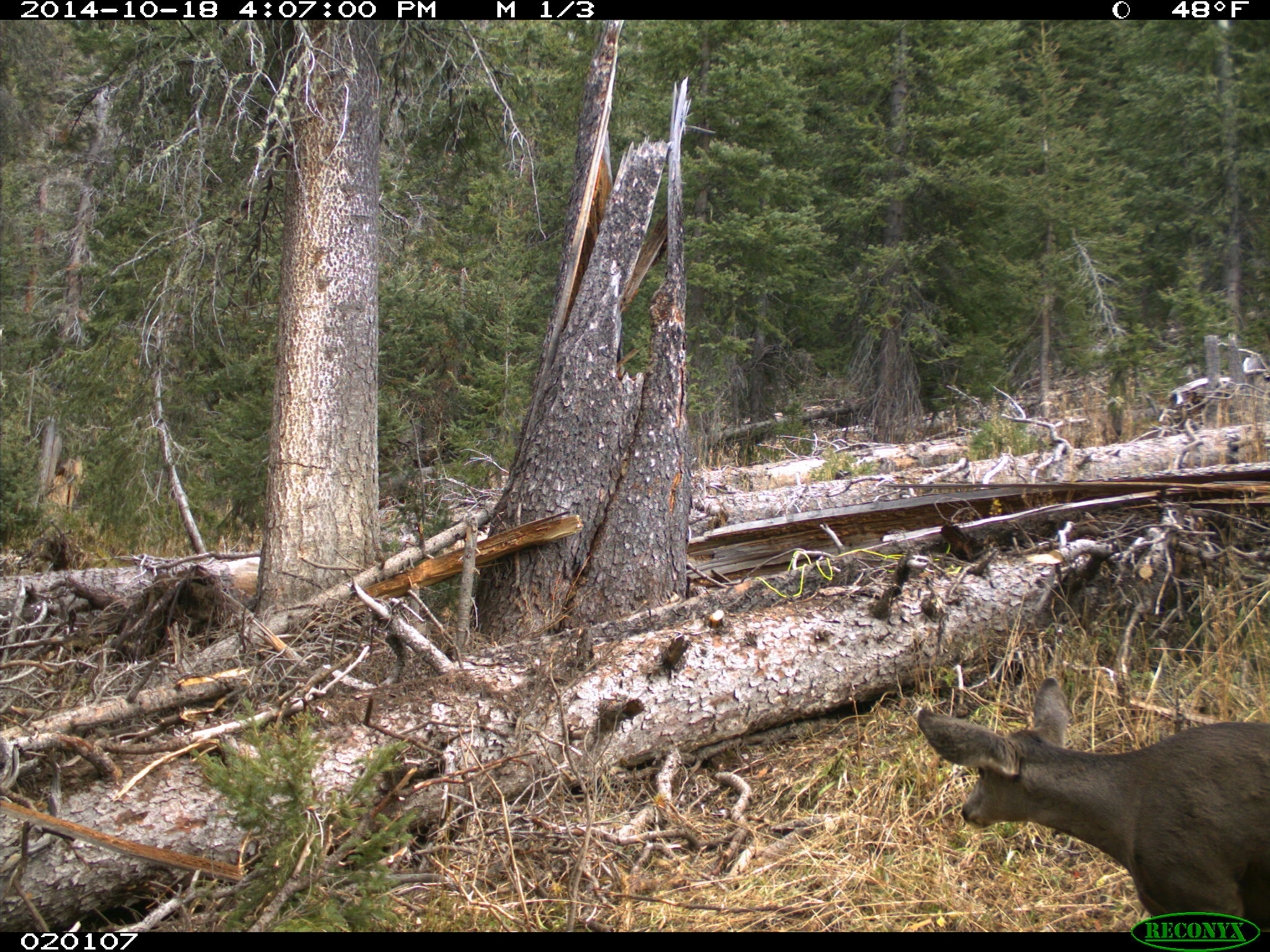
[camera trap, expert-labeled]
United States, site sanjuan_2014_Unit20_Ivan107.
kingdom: Animalia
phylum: Chordata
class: Mammalia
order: Artiodactyla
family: Cervidae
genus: Odocoileus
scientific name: Odocoileus hemionus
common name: mule deer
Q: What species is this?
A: Odocoileus hemionus (mule deer).